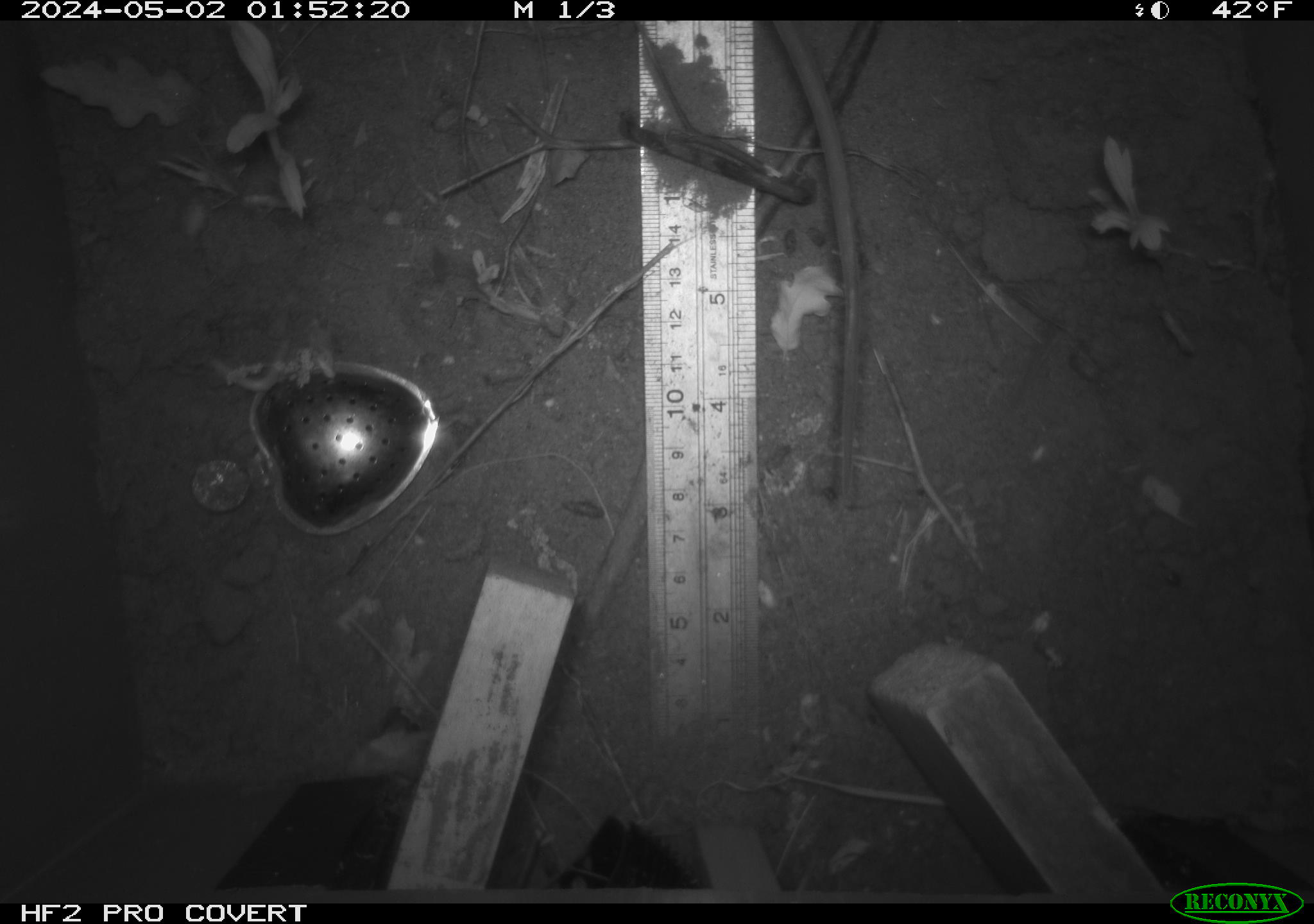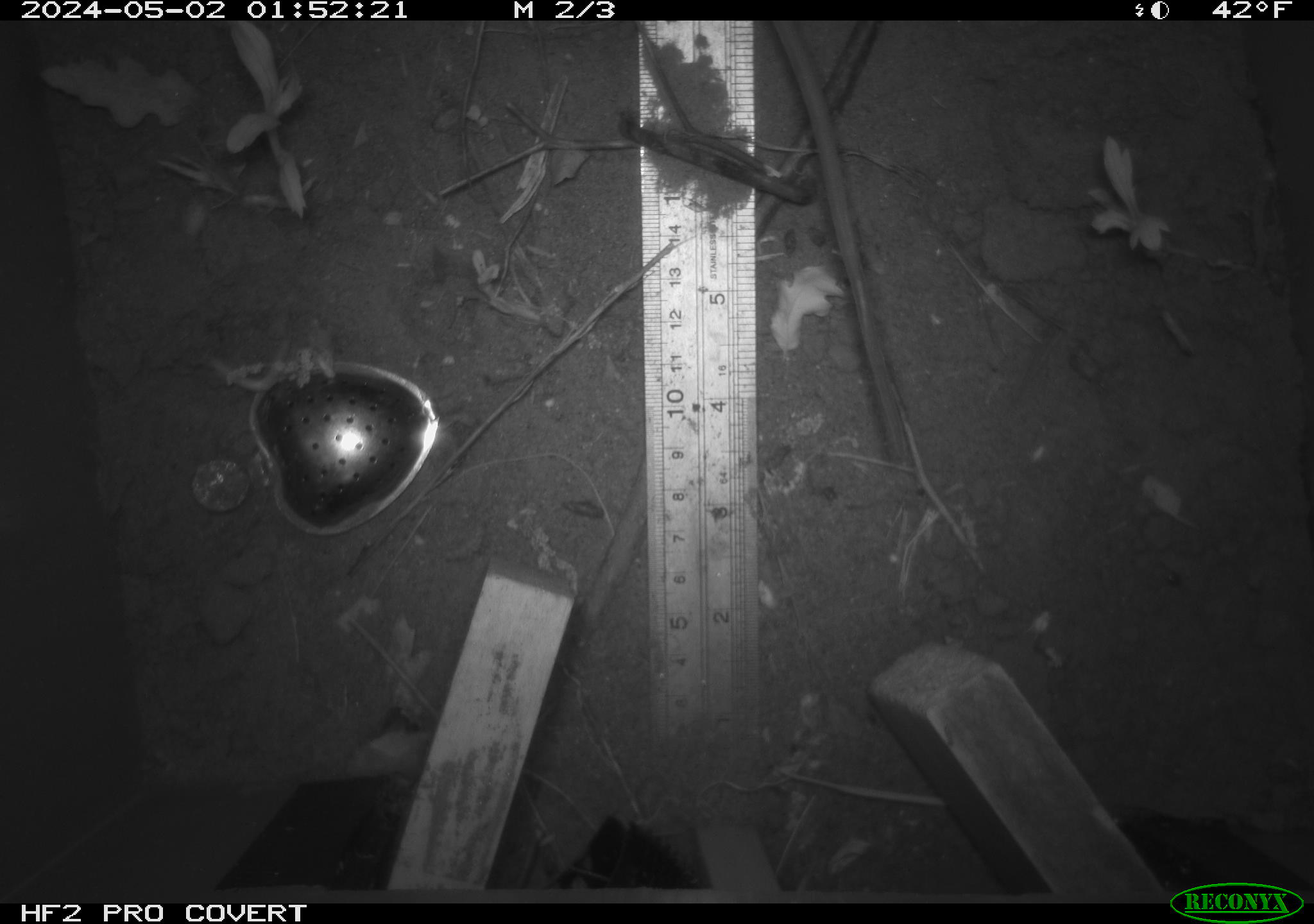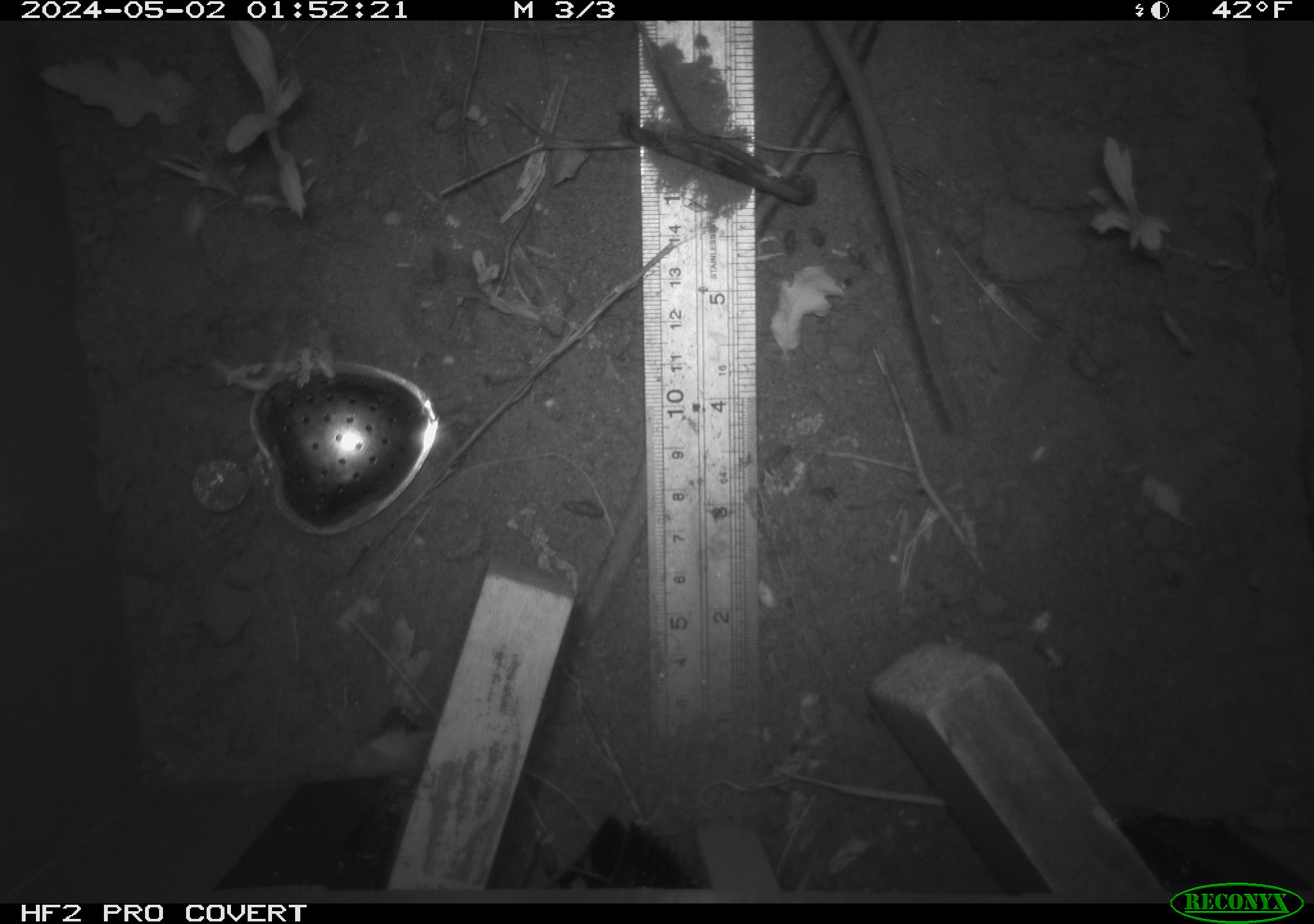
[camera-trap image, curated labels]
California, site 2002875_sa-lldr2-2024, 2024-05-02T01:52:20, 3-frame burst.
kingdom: Animalia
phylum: Chordata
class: Mammalia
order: Rodentia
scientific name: Rodentia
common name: rodent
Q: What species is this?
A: Rodent (Rodentia).